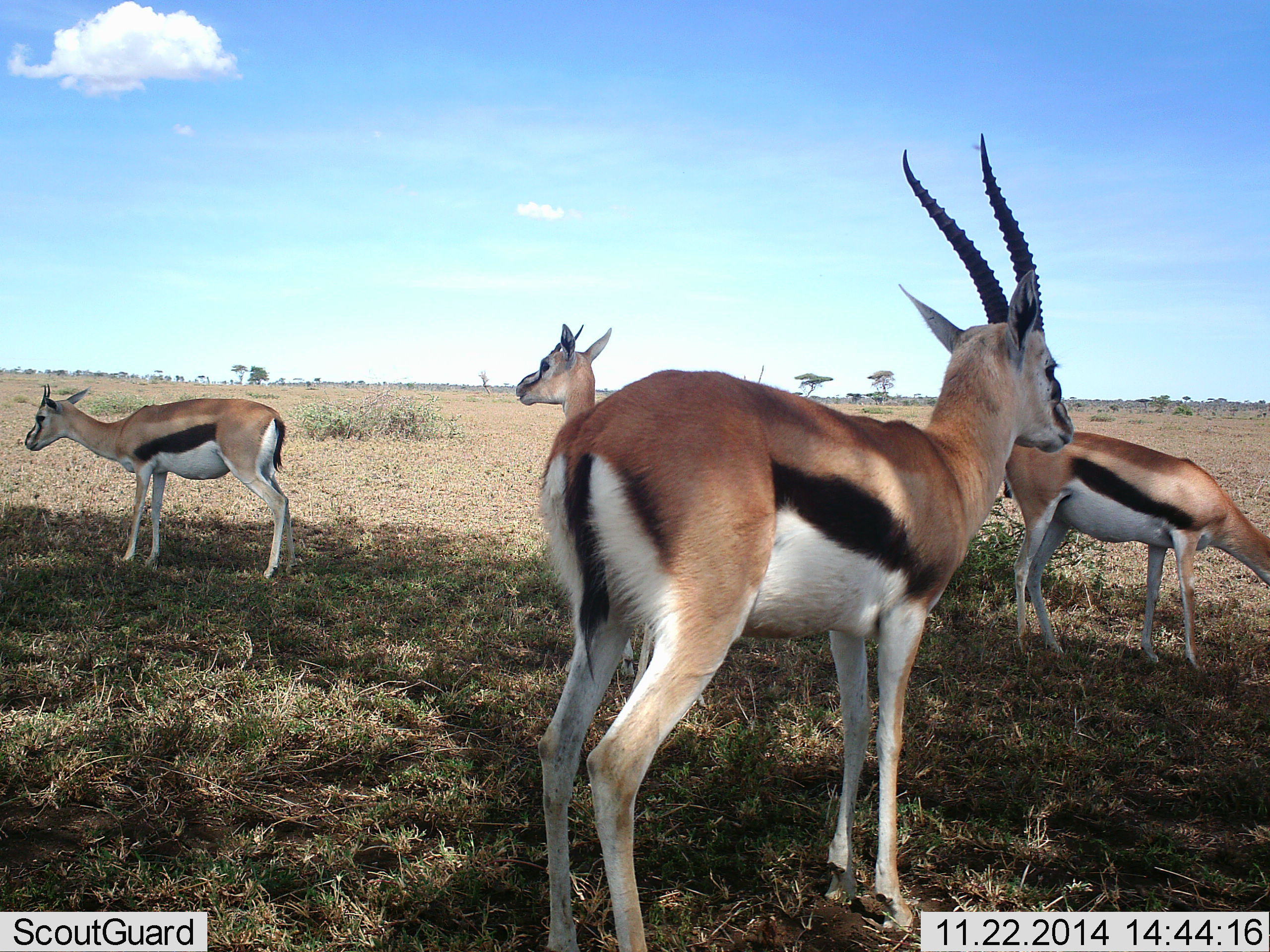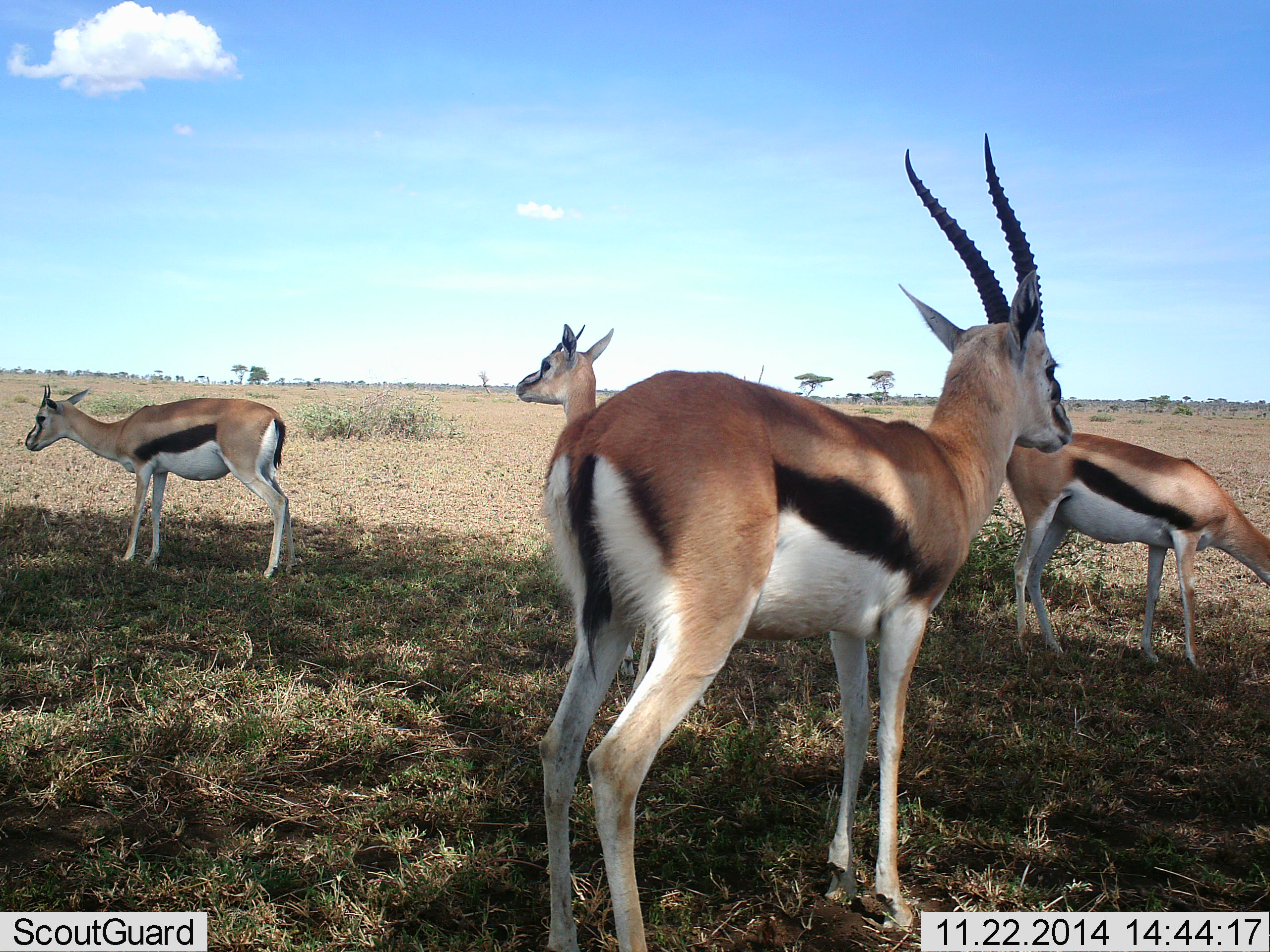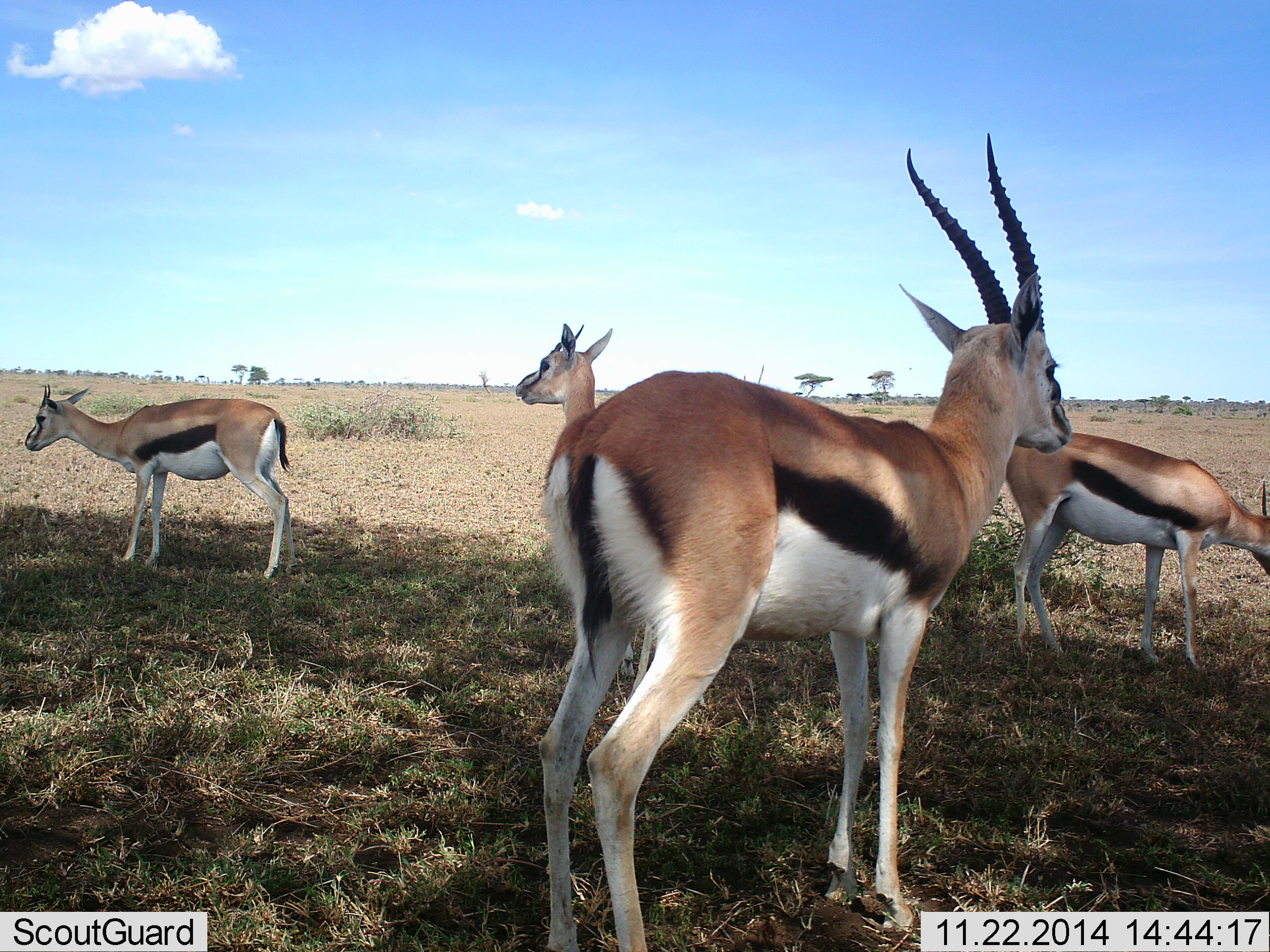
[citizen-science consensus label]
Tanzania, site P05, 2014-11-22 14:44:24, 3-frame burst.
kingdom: Animalia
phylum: Chordata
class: Mammalia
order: Artiodactyla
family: Bovidae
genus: Eudorcas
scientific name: Eudorcas thomsonii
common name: thomson's gazelle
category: gazellethomsons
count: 4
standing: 90%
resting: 10%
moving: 0%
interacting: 0%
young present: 0%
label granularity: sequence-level